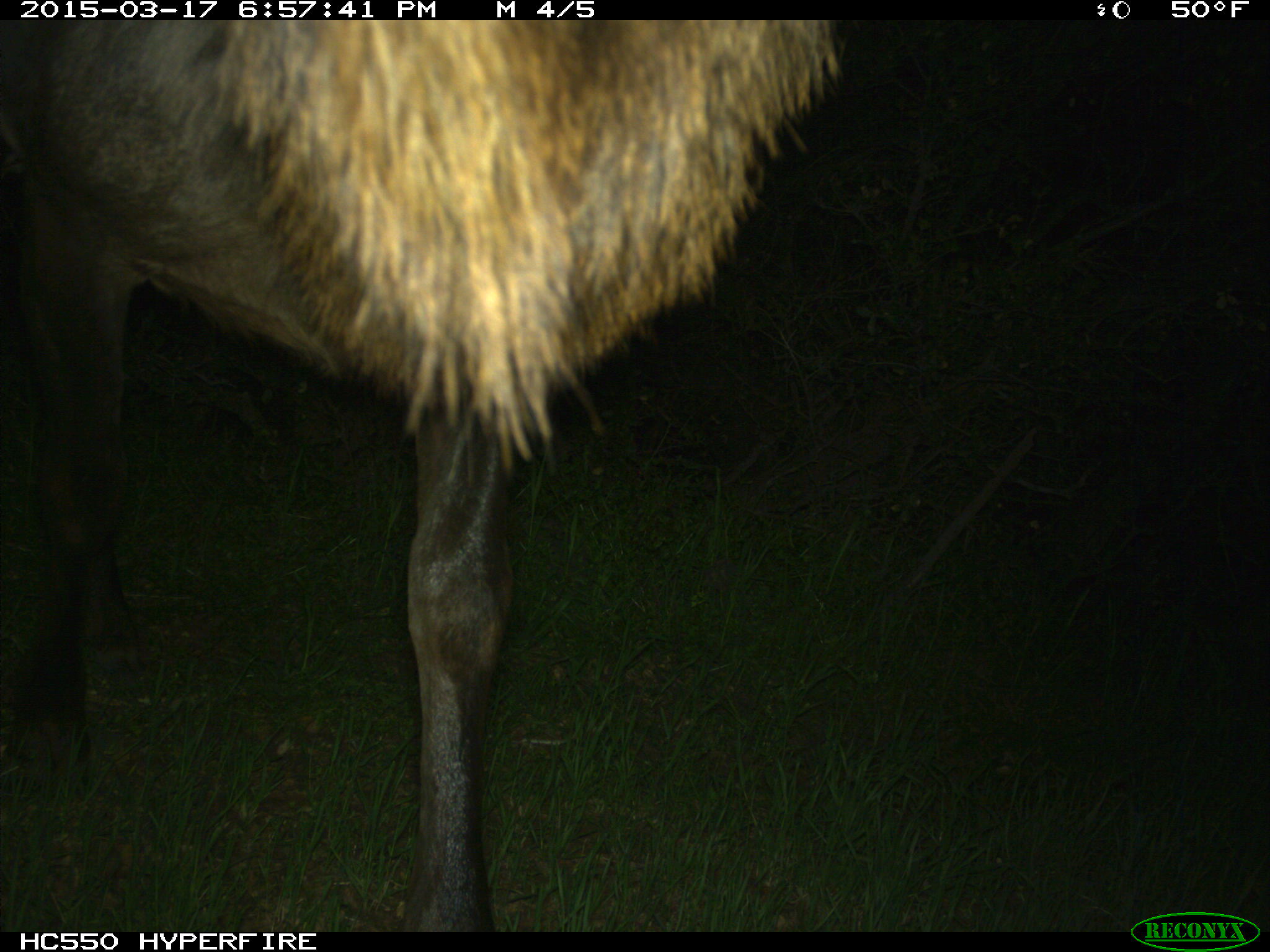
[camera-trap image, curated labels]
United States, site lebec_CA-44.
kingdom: Animalia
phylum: Chordata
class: Mammalia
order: Artiodactyla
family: Cervidae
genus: Cervus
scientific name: Cervus canadensis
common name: elk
Cervus canadensis (elk).